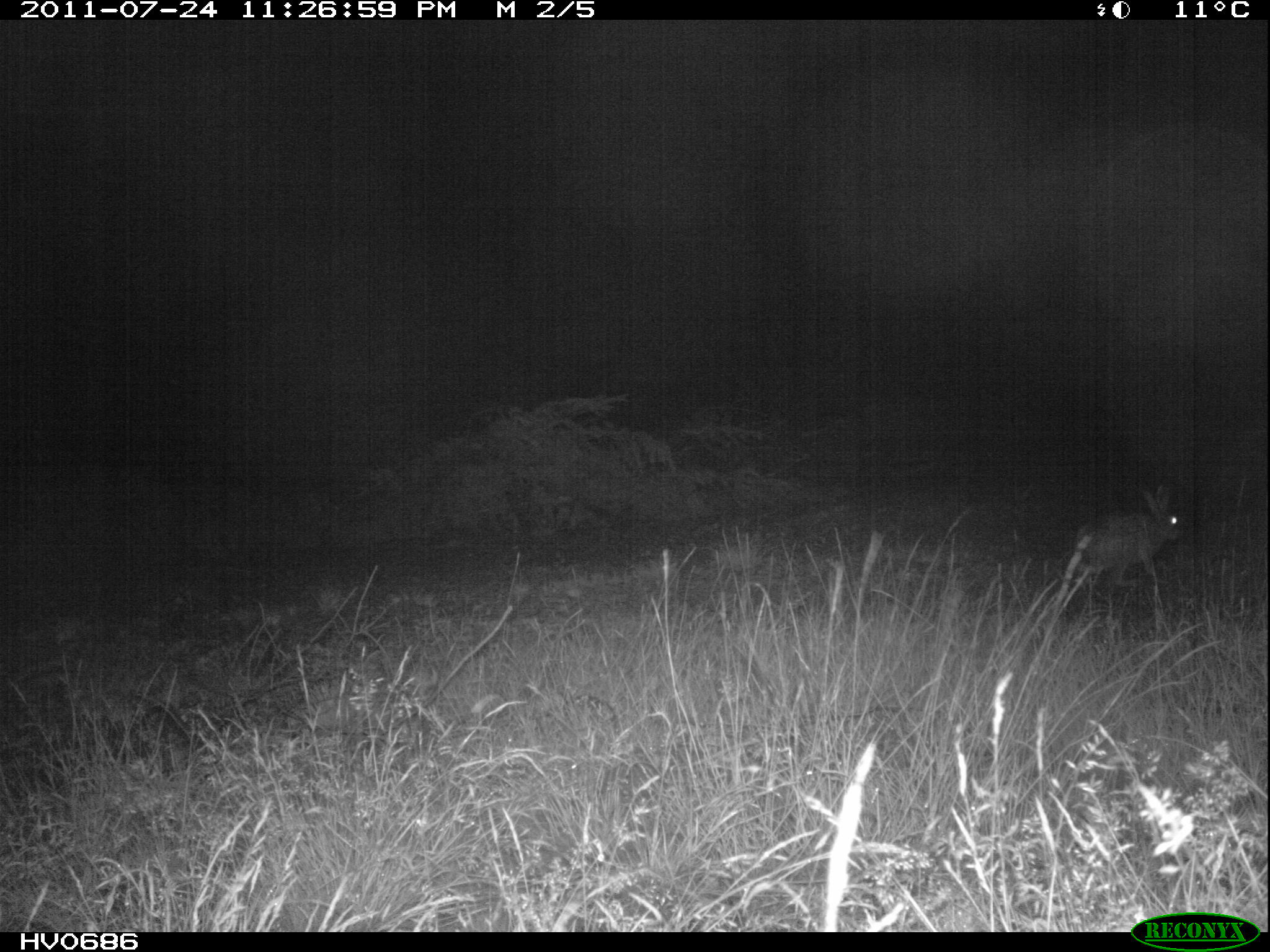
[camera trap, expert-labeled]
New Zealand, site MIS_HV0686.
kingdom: Animalia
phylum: Chordata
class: Mammalia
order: Lagomorpha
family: Leporidae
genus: Lepus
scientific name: Lepus europaeus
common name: brown hare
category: hare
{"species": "hare (brown hare) (Lepus europaeus)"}